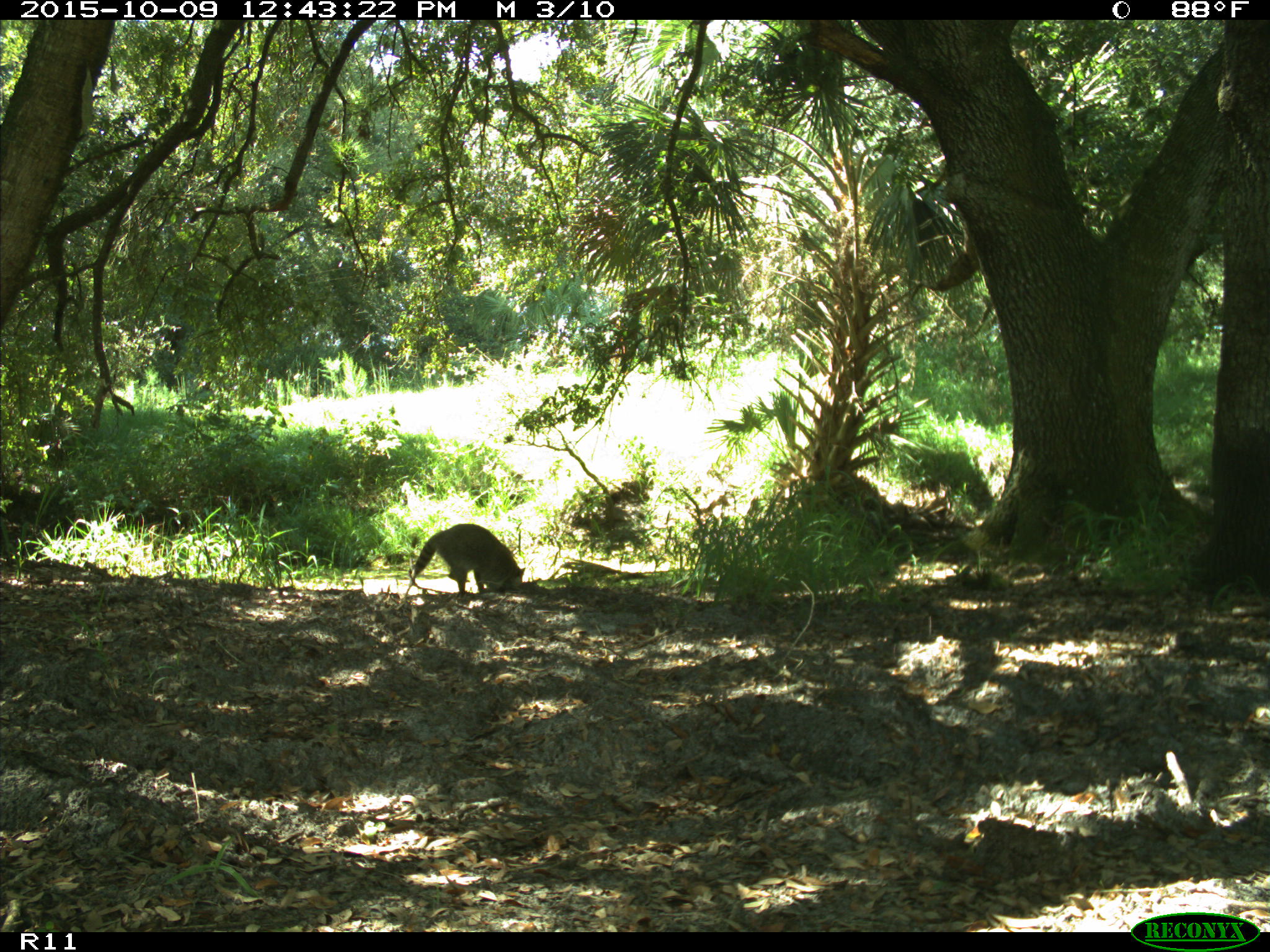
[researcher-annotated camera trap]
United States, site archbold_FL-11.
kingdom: Animalia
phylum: Chordata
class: Mammalia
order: Carnivora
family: Procyonidae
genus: Procyon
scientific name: Procyon lotor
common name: common raccoon